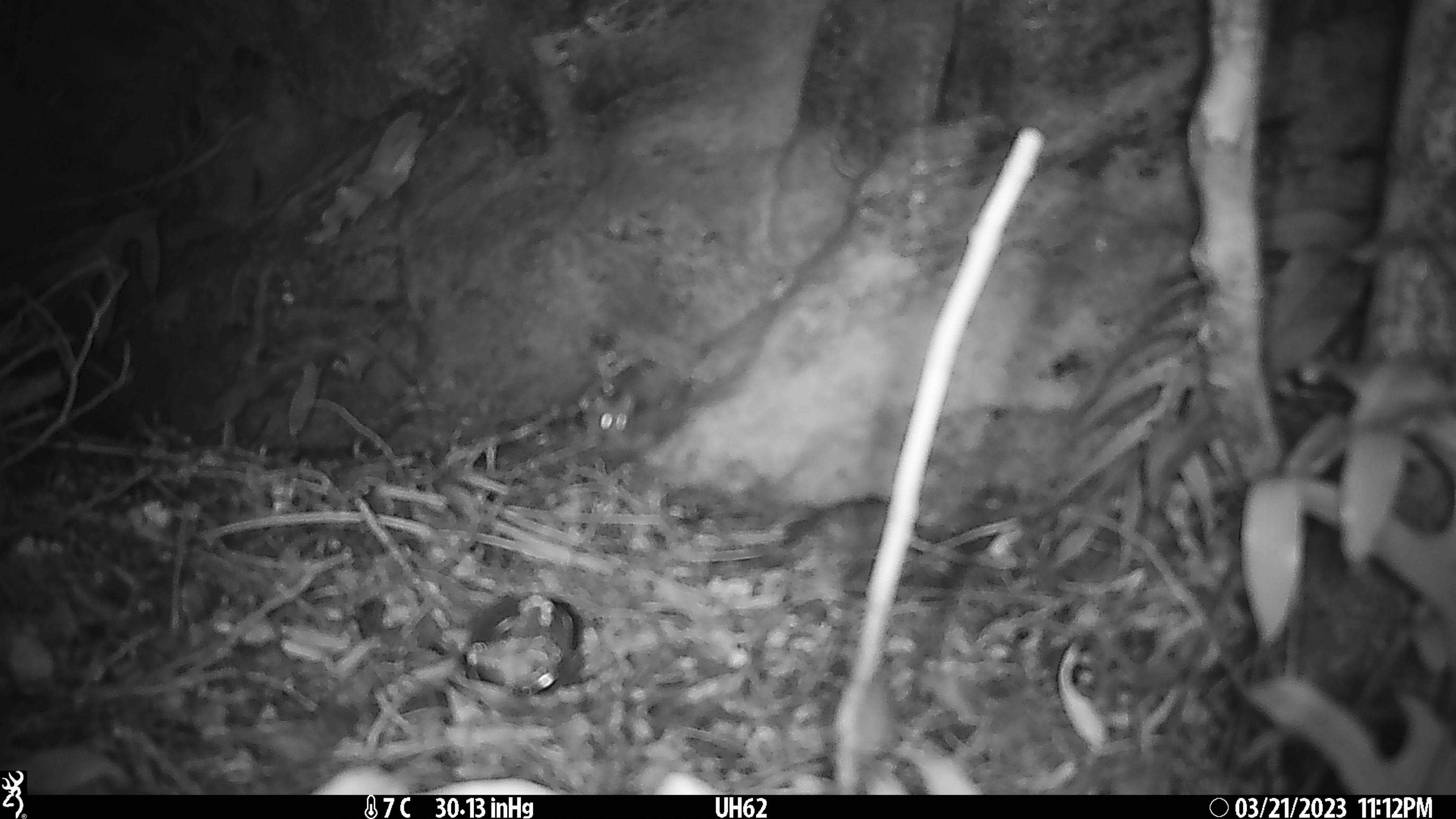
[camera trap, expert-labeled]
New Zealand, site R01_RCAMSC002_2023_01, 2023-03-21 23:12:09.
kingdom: Animalia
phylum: Chordata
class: Mammalia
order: Rodentia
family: Muridae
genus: Mus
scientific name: Mus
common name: mouse